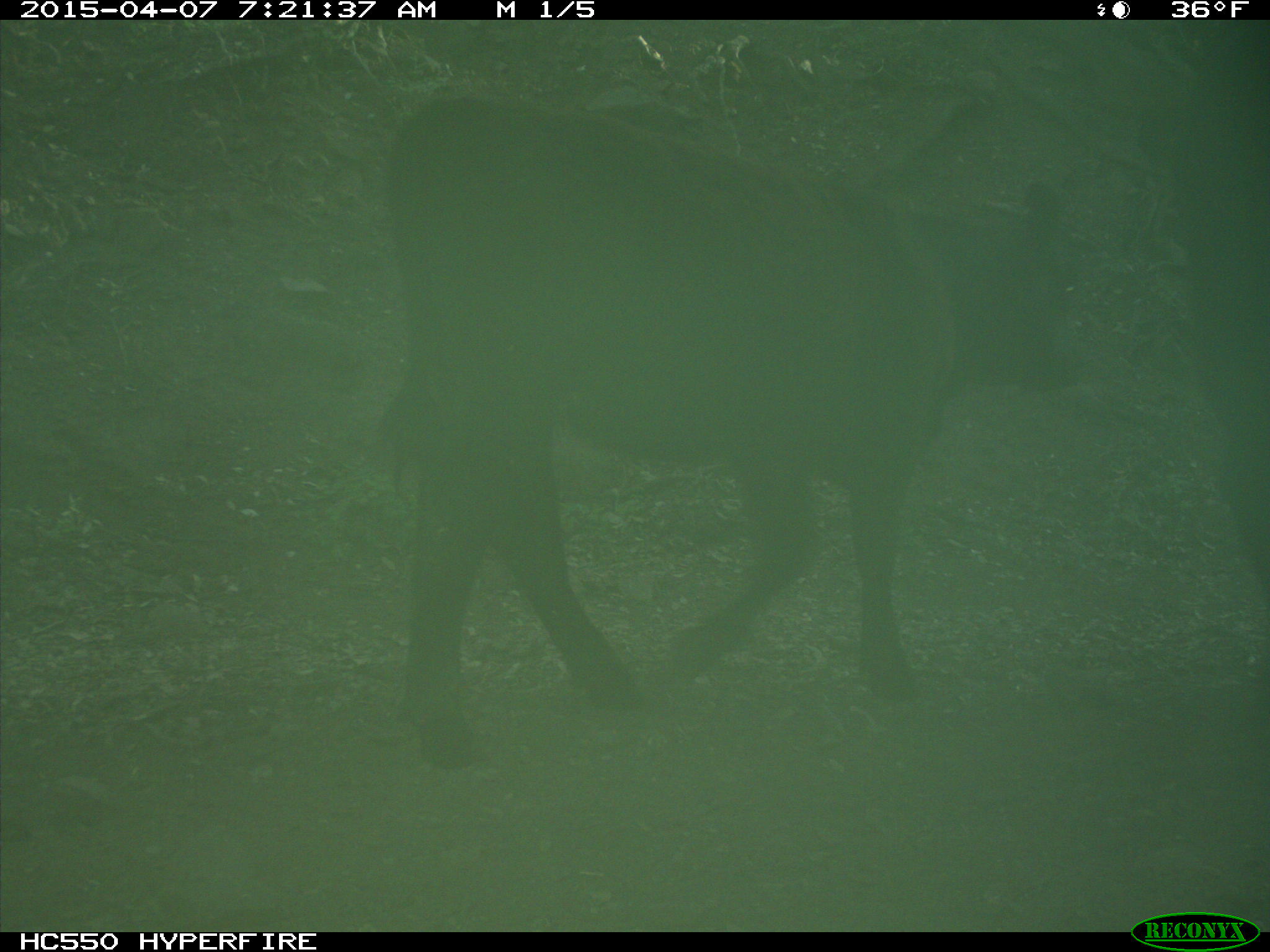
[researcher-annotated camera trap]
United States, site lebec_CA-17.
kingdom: Animalia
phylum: Chordata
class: Mammalia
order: Artiodactyla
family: Bovidae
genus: Bos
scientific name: Bos taurus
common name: domestic cow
Bos taurus (domestic cow).